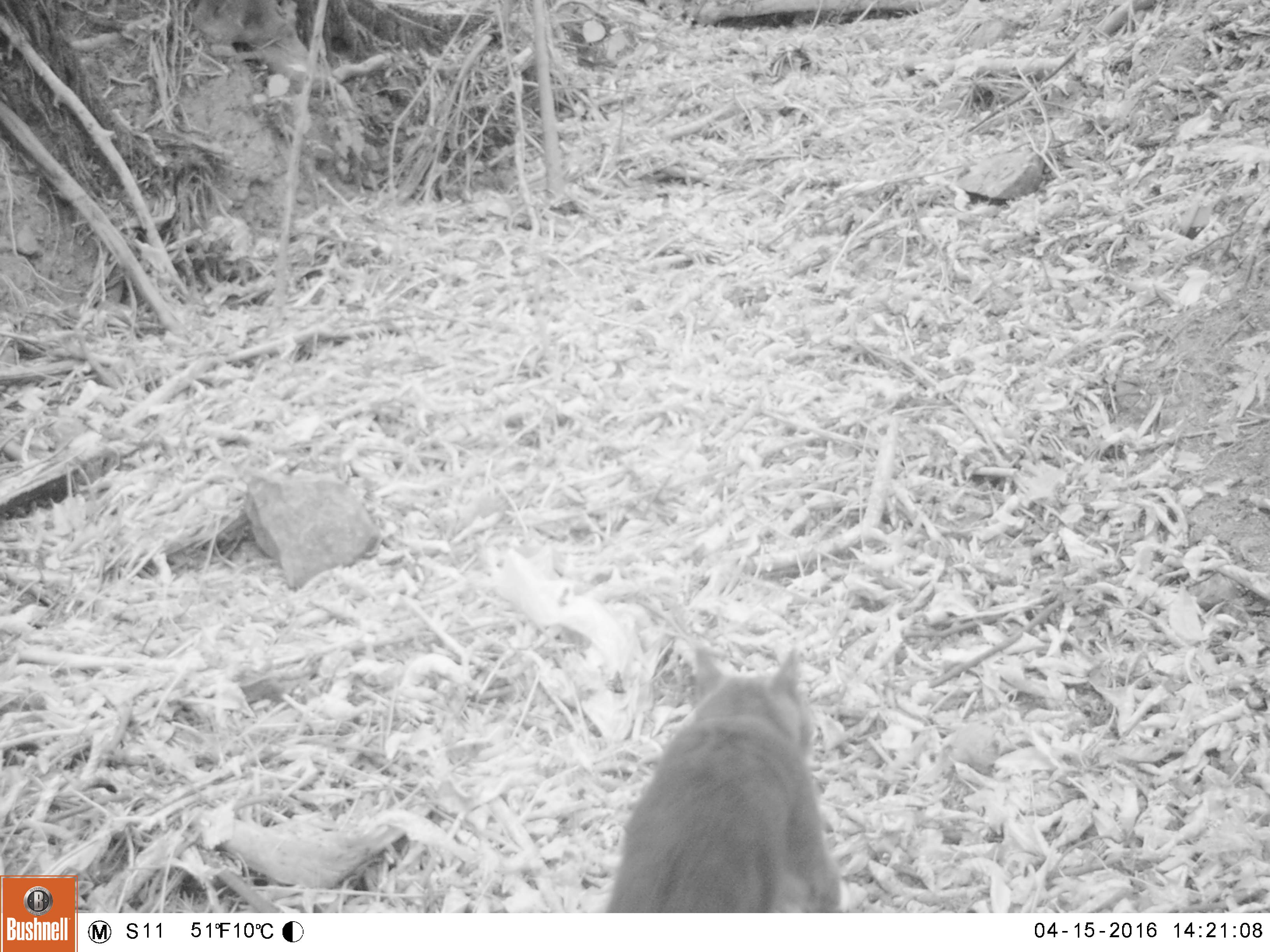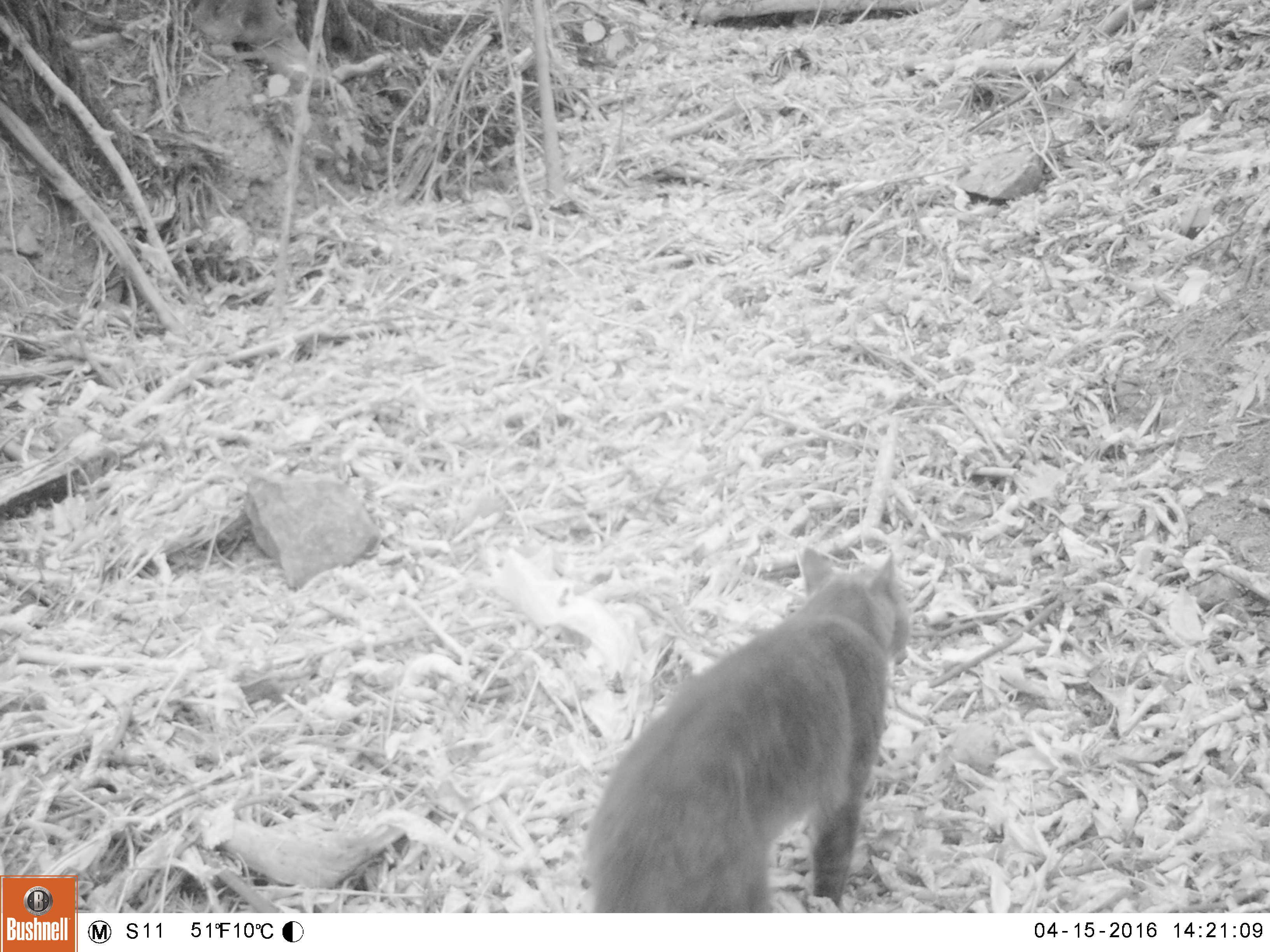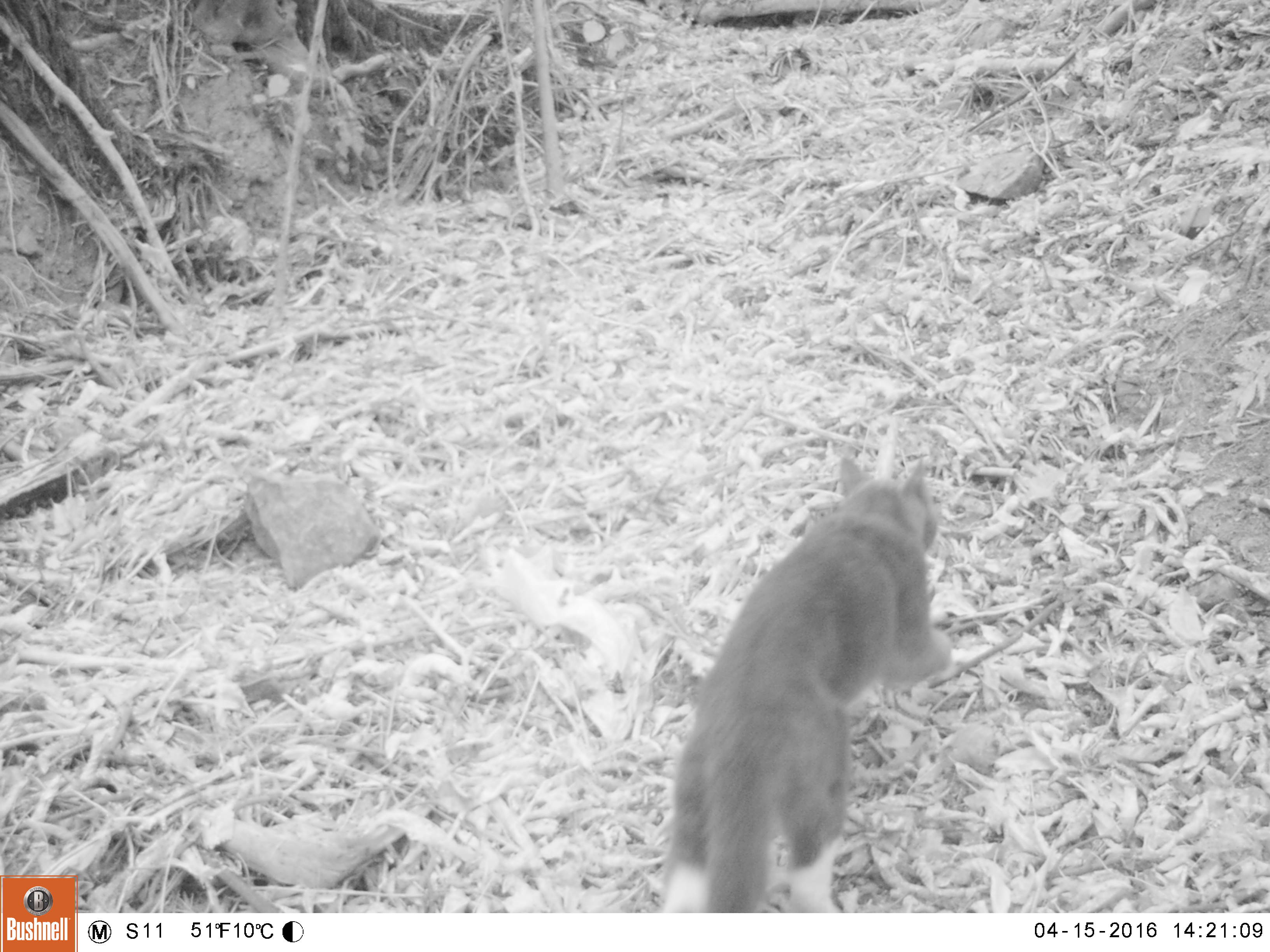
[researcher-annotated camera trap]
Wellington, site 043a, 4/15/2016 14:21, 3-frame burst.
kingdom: Animalia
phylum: Chordata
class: Mammalia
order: Carnivora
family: Felidae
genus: Felis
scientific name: Felis catus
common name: cat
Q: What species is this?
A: Cat (Felis catus).